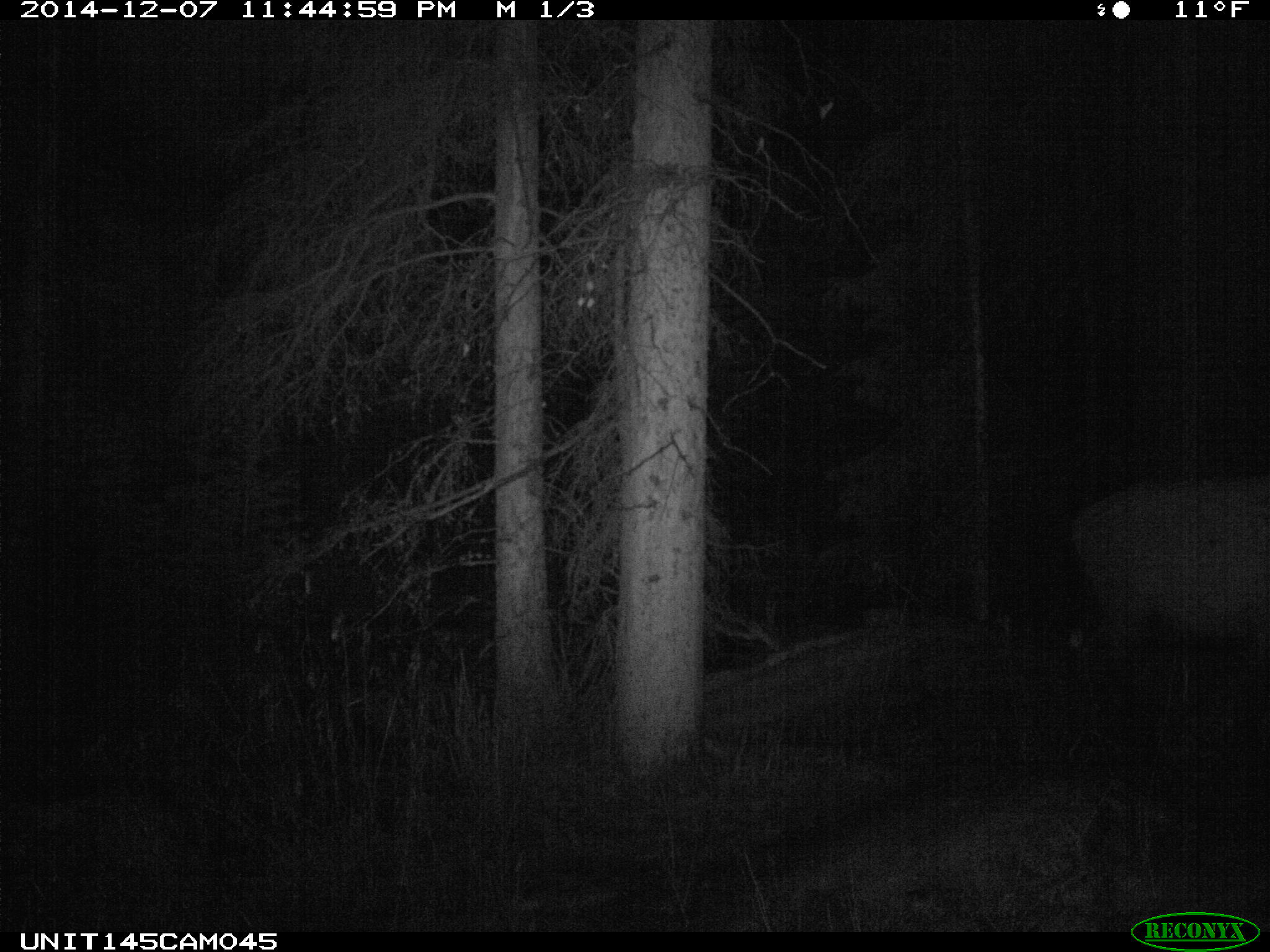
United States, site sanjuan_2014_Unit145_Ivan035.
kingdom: Animalia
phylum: Chordata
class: Mammalia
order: Artiodactyla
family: Cervidae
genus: Cervus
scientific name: Cervus elaphus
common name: red deer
Cervus elaphus (red deer).